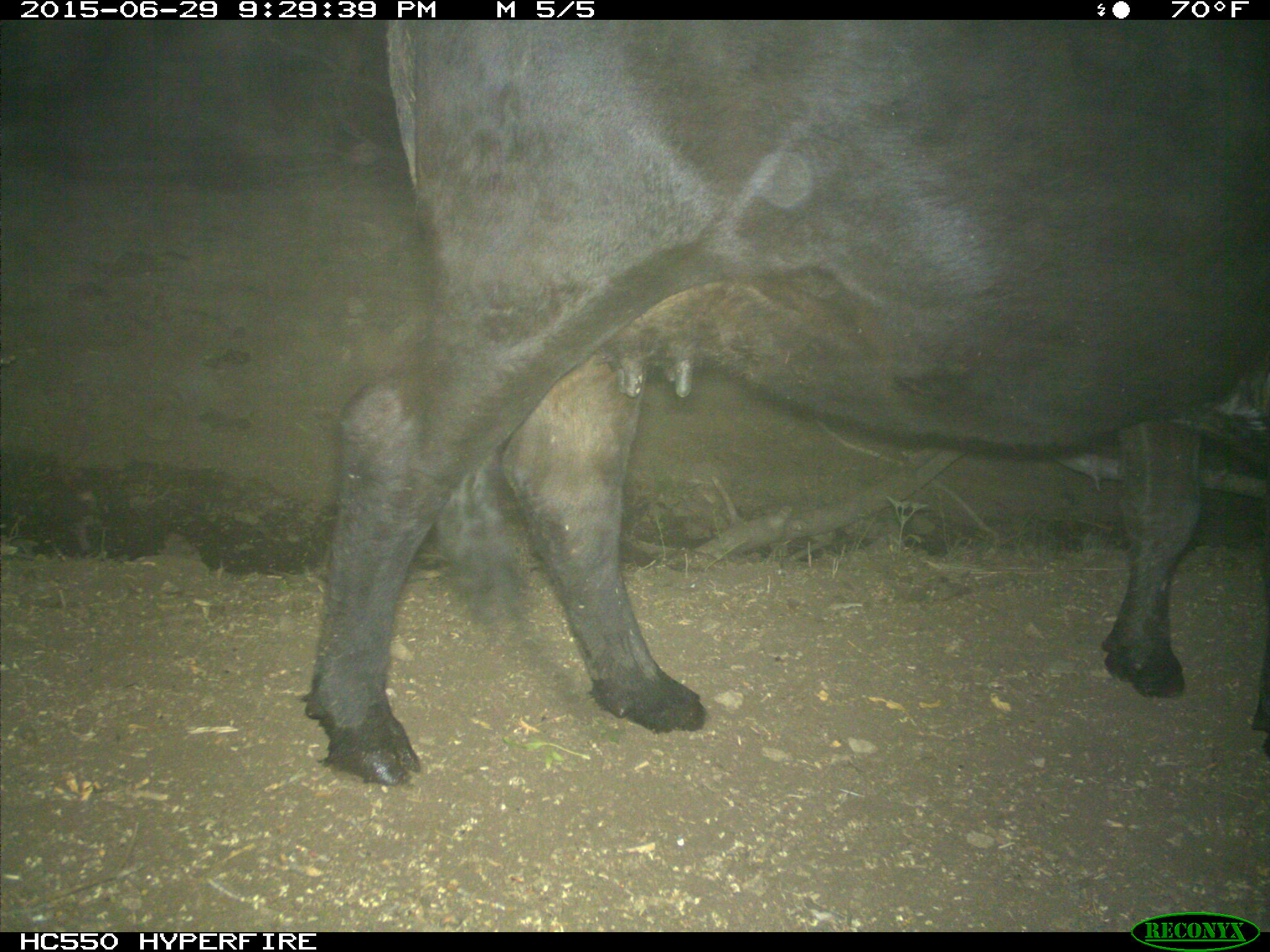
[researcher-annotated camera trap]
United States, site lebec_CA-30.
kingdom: Animalia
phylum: Chordata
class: Mammalia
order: Artiodactyla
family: Bovidae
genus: Bos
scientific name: Bos taurus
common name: domestic cow